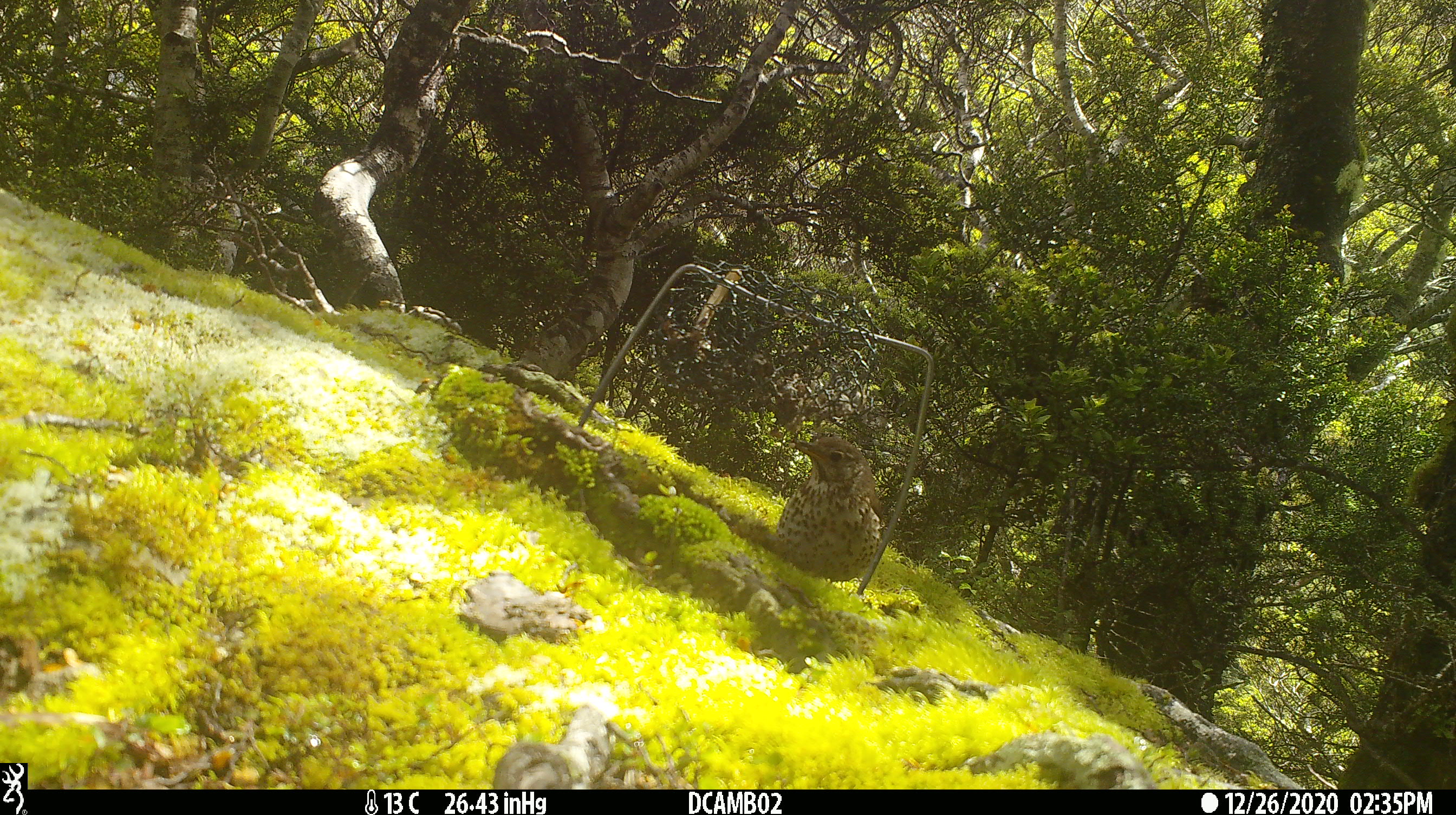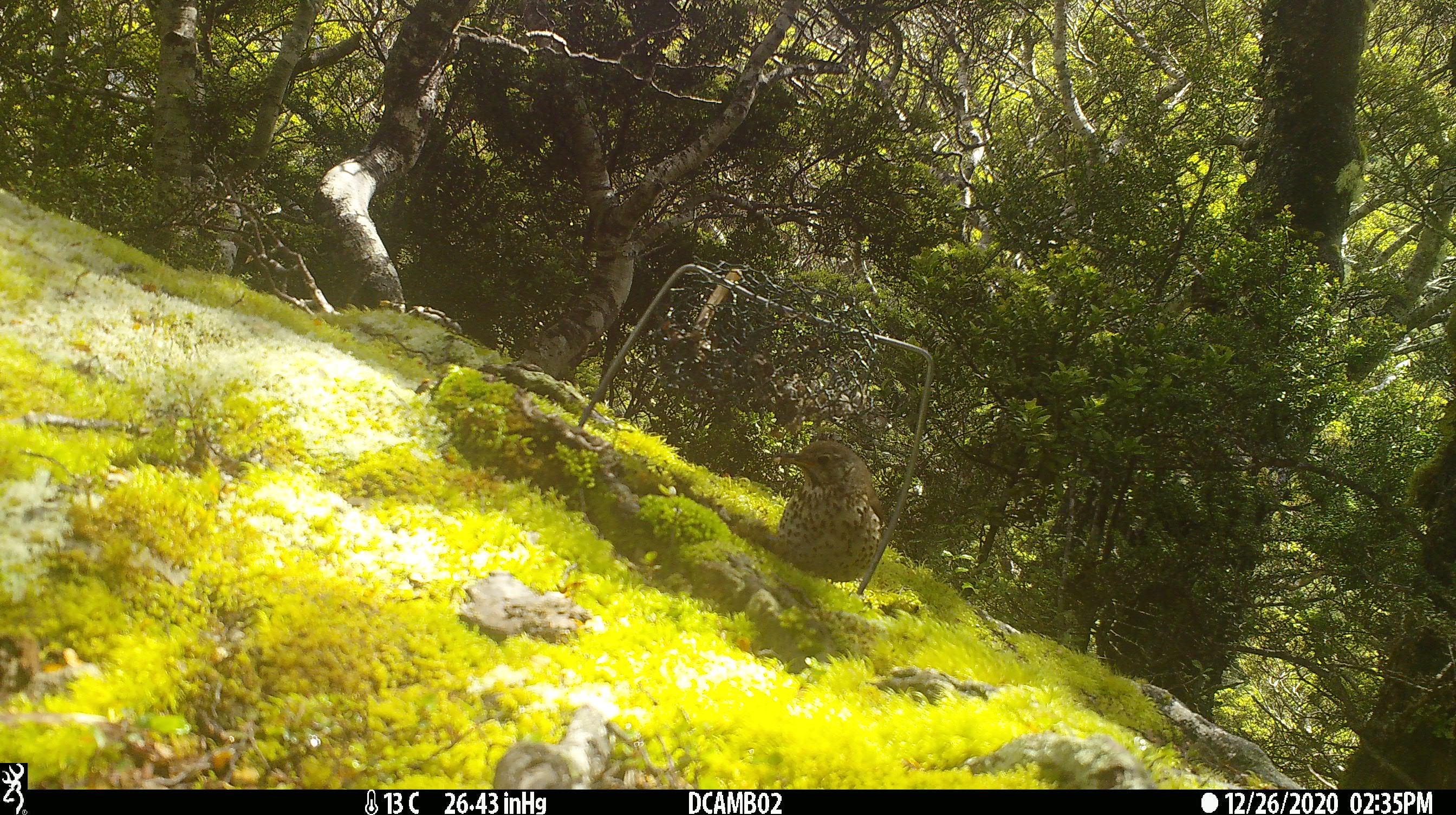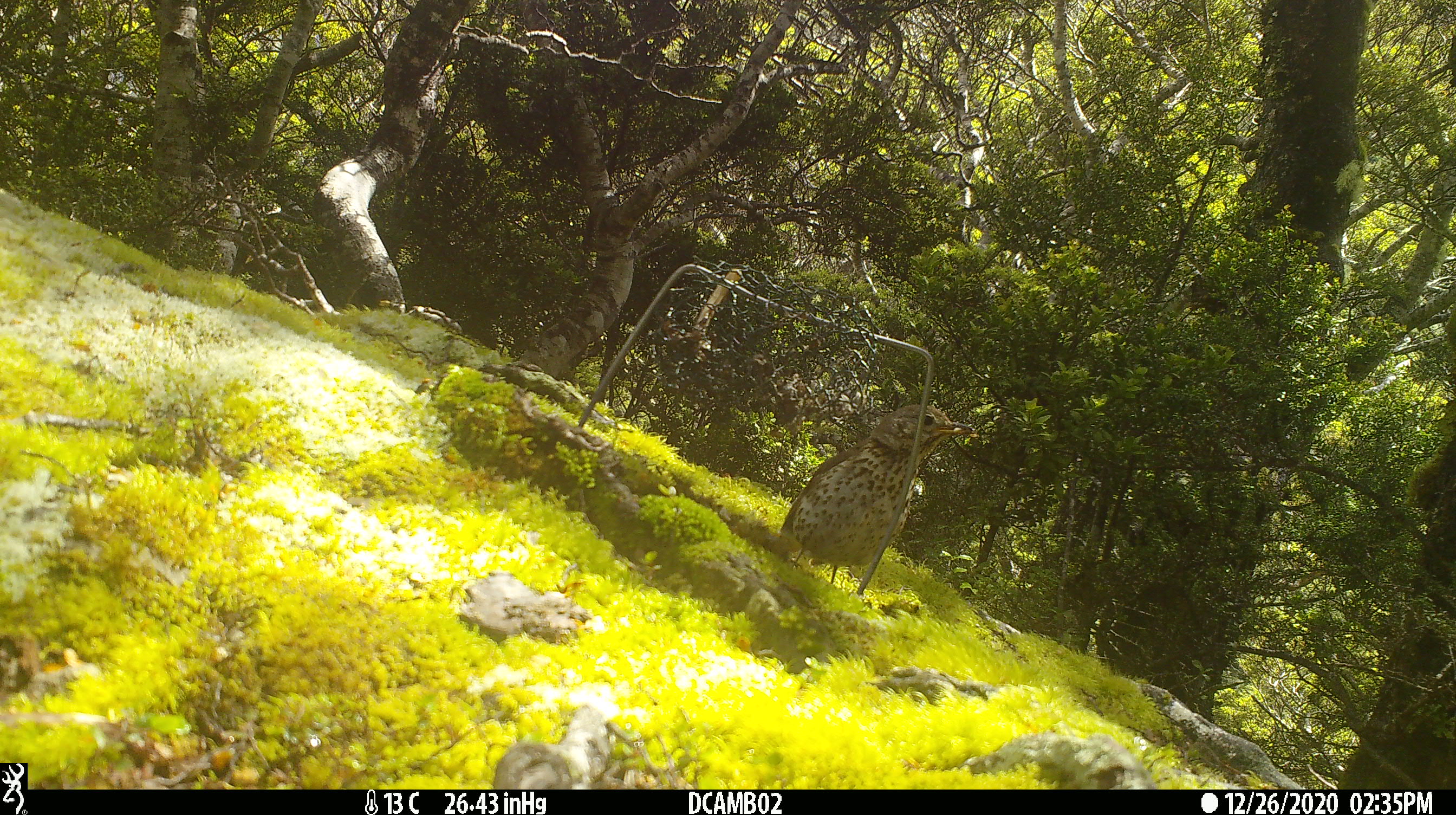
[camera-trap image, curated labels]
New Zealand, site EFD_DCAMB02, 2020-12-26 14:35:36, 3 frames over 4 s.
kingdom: Animalia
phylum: Chordata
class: Aves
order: Passeriformes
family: Turdidae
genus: Turdus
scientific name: Turdus philomelos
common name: song thrush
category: thrush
Thrush (song thrush) (Turdus philomelos).